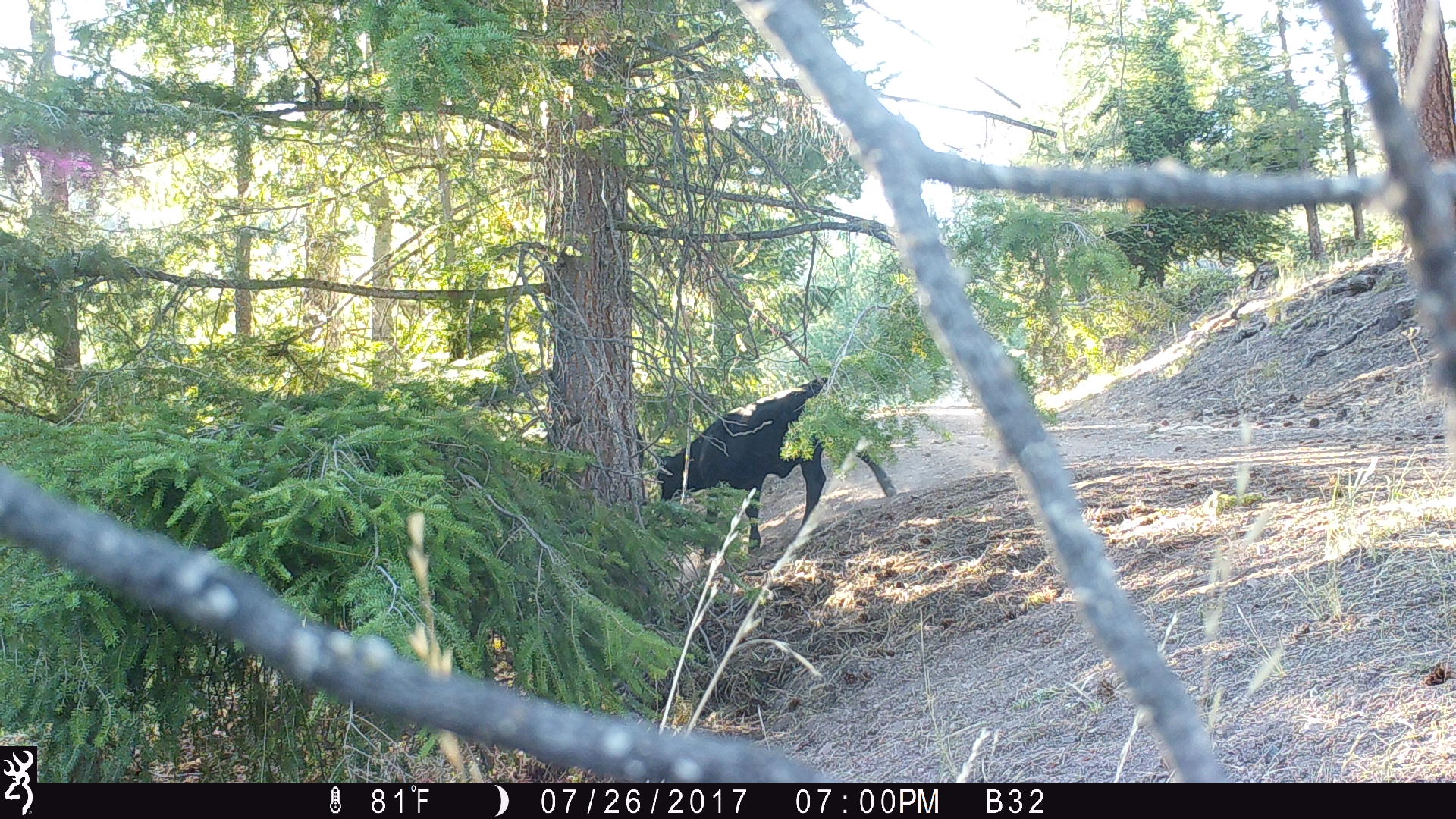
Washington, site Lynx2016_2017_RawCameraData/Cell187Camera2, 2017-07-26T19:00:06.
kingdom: Animalia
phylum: Chordata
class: Mammalia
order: Artiodactyla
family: Bovidae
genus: Bos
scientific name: Bos taurus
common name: domestic cattle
Domestic cattle (Bos taurus). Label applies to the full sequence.